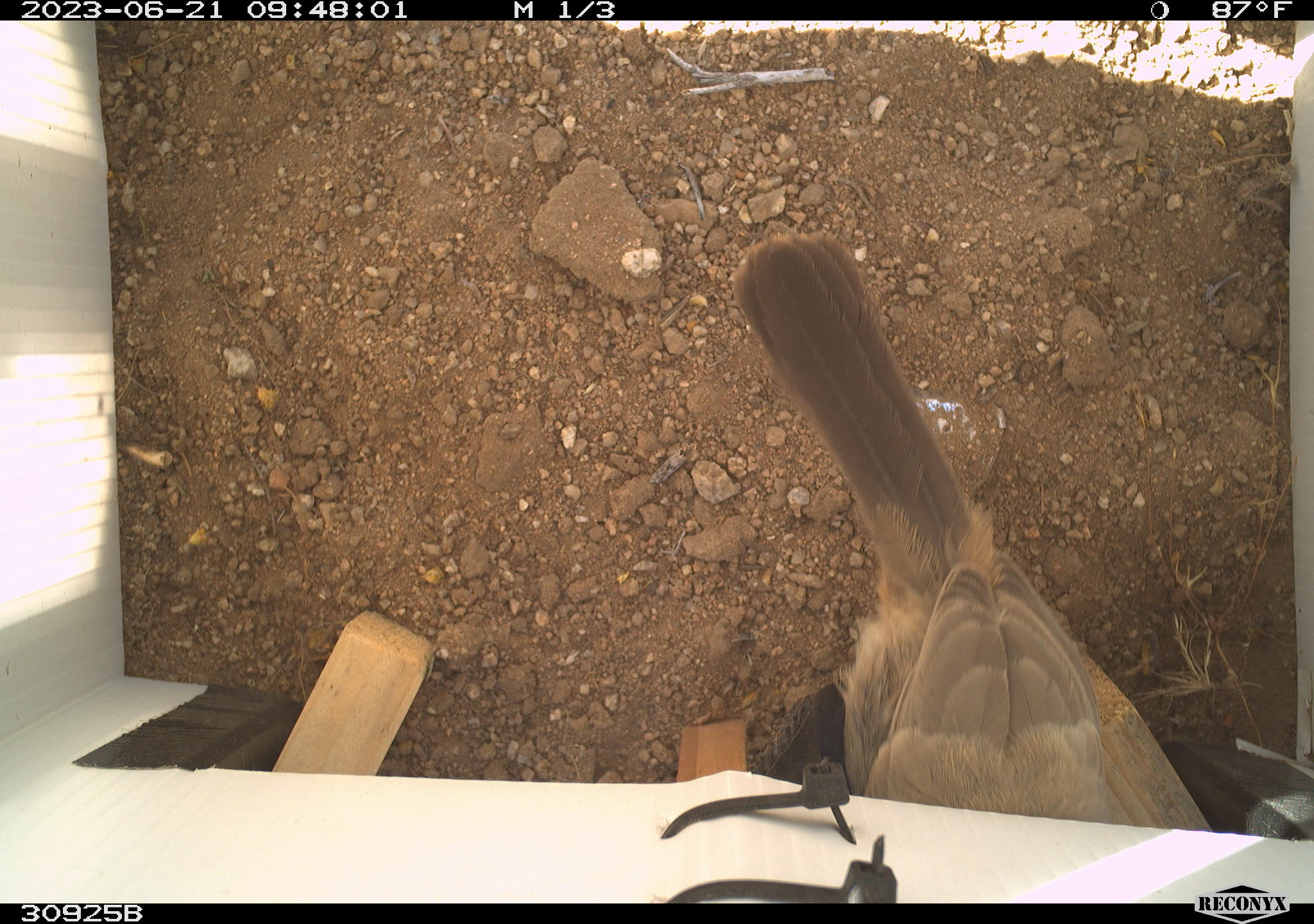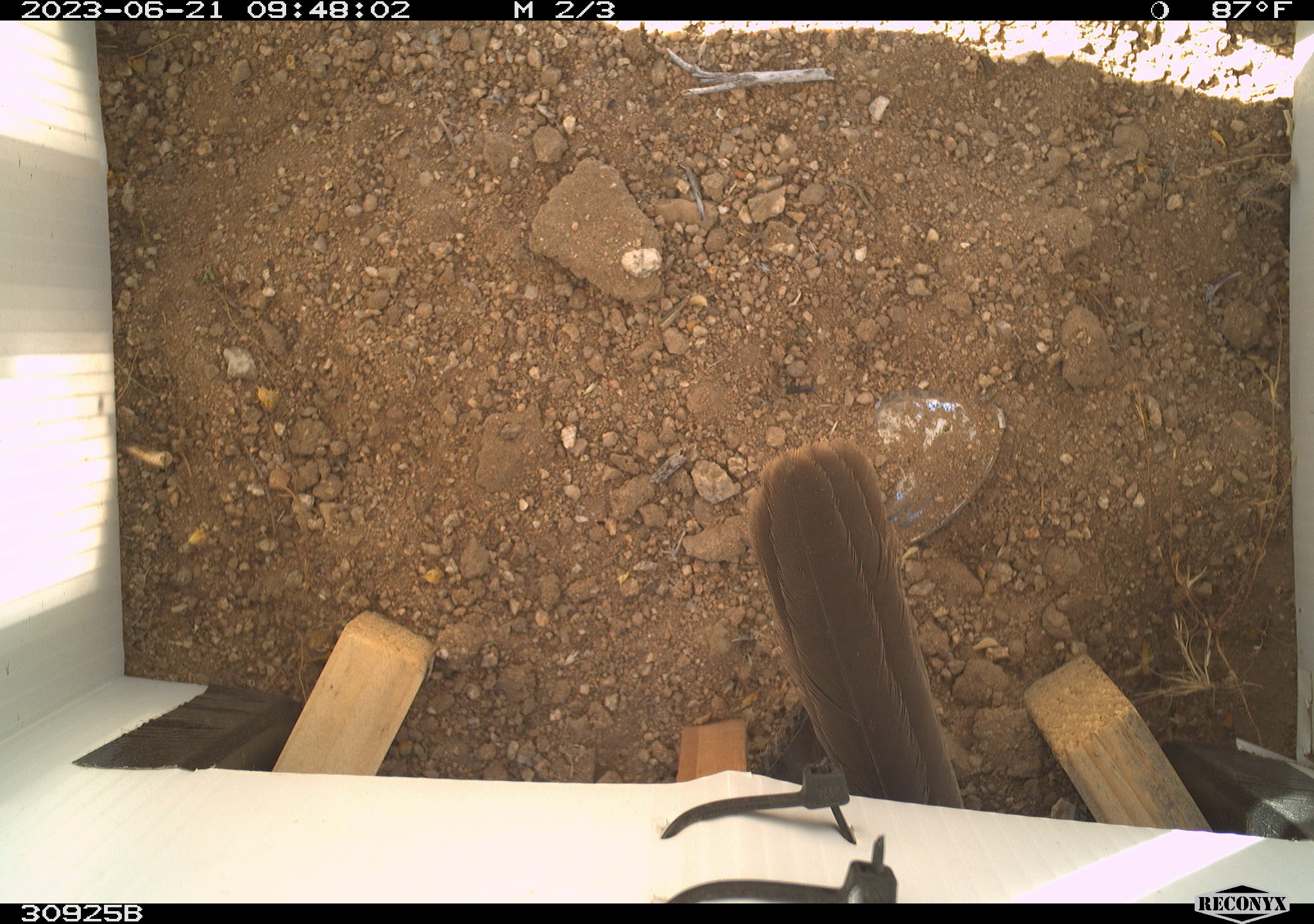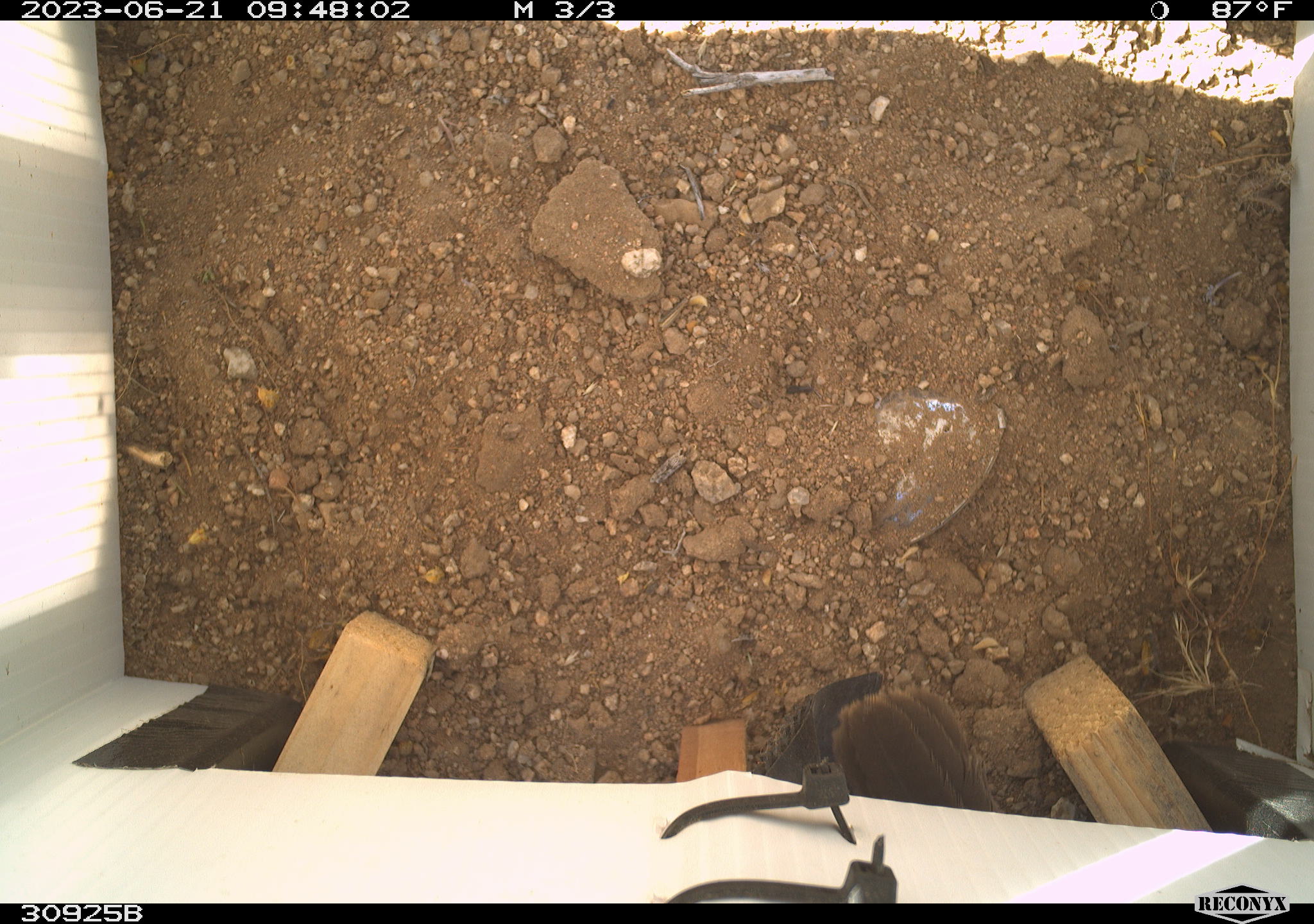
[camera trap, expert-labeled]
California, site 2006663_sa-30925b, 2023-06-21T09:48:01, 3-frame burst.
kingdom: Animalia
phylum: Chordata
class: Aves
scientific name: Aves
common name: bird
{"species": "bird (Aves)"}